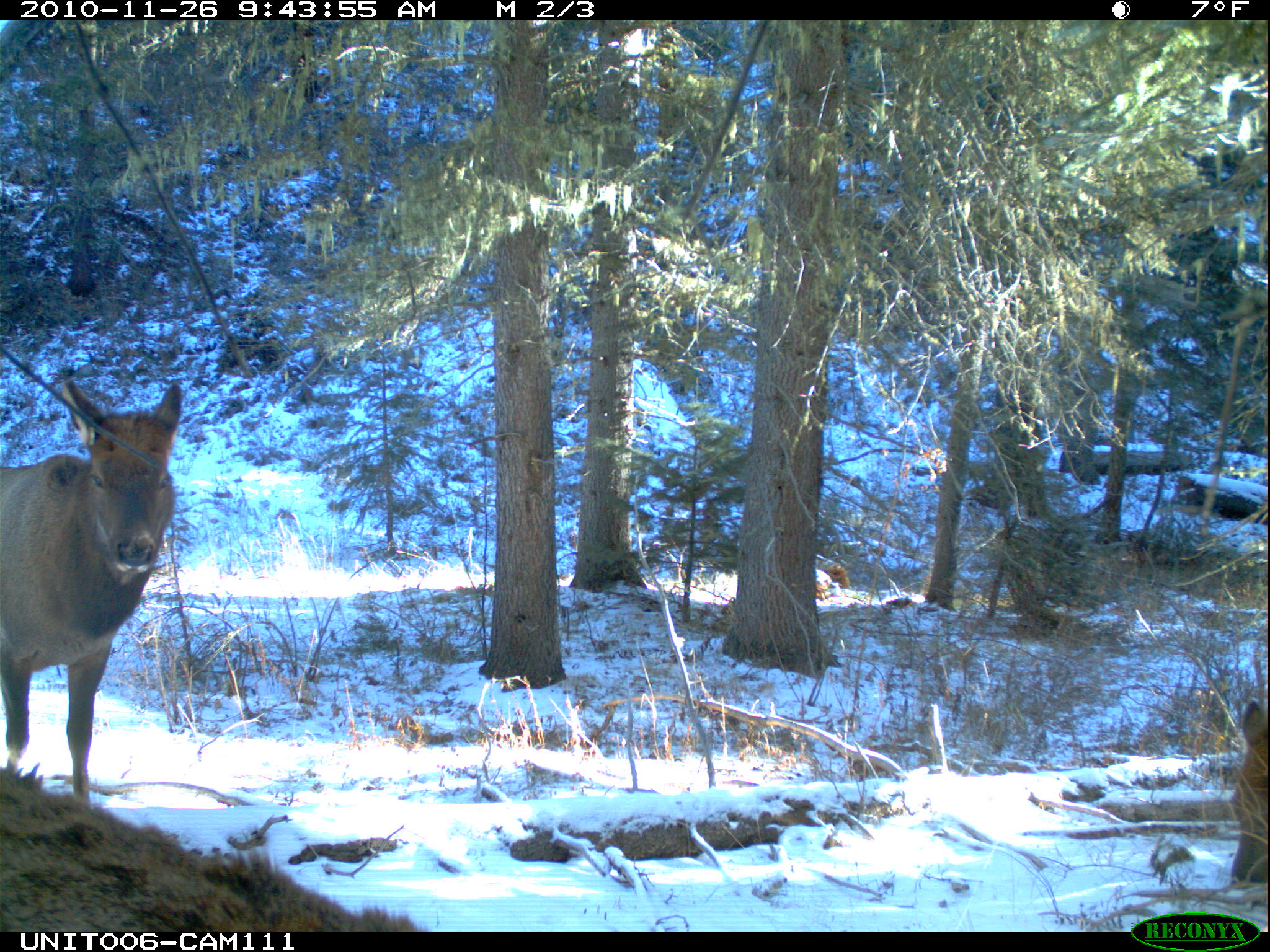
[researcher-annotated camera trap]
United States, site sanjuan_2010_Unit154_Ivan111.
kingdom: Animalia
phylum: Chordata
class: Mammalia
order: Artiodactyla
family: Cervidae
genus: Cervus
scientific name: Cervus elaphus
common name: red deer